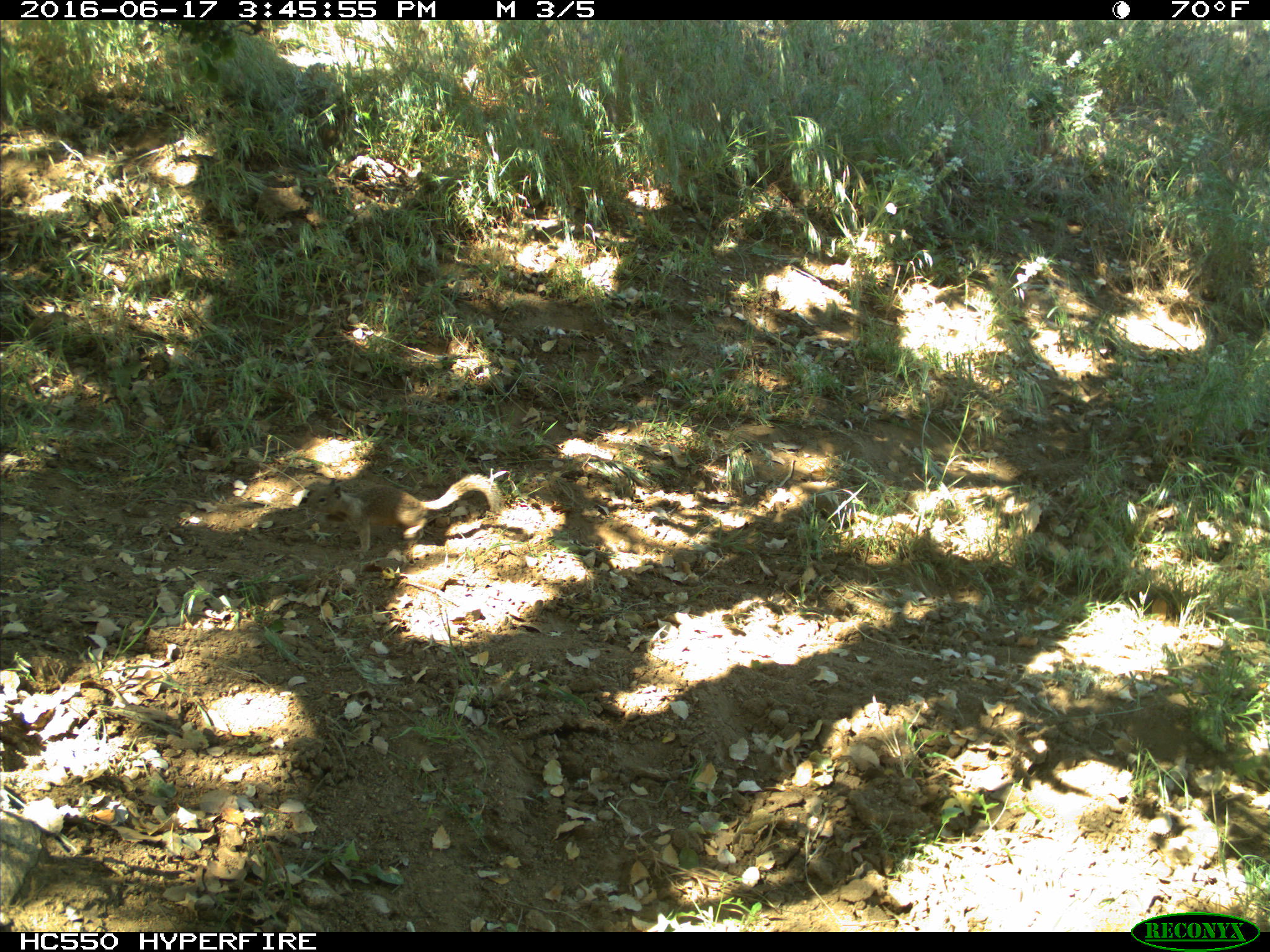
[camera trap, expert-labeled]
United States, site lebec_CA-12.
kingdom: Animalia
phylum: Chordata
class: Mammalia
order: Rodentia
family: Sciuridae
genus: Otospermophilus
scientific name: Otospermophilus beecheyi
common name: california ground squirrel